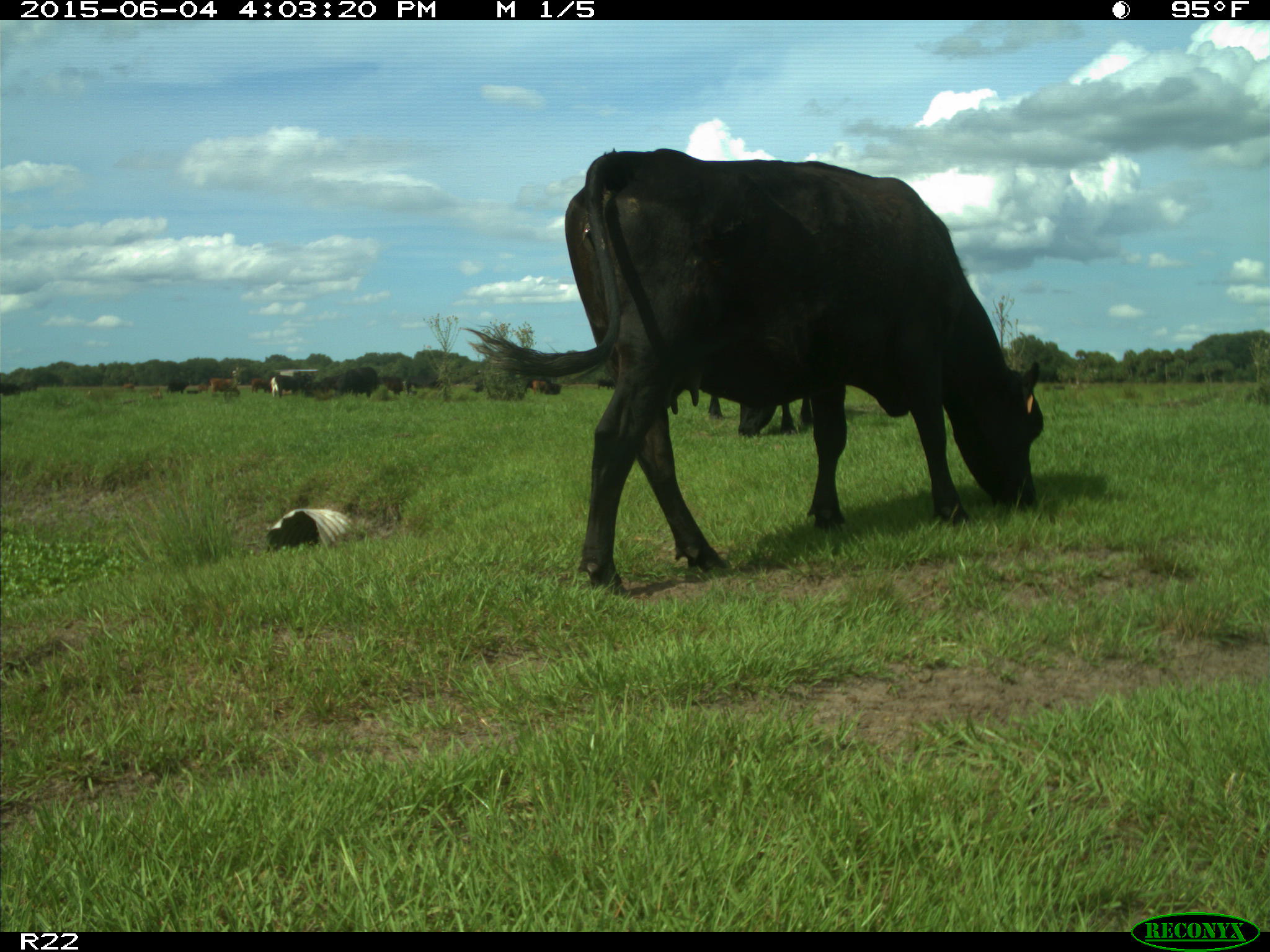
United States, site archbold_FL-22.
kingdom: Animalia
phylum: Chordata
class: Mammalia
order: Artiodactyla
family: Bovidae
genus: Bos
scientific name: Bos taurus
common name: domestic cow